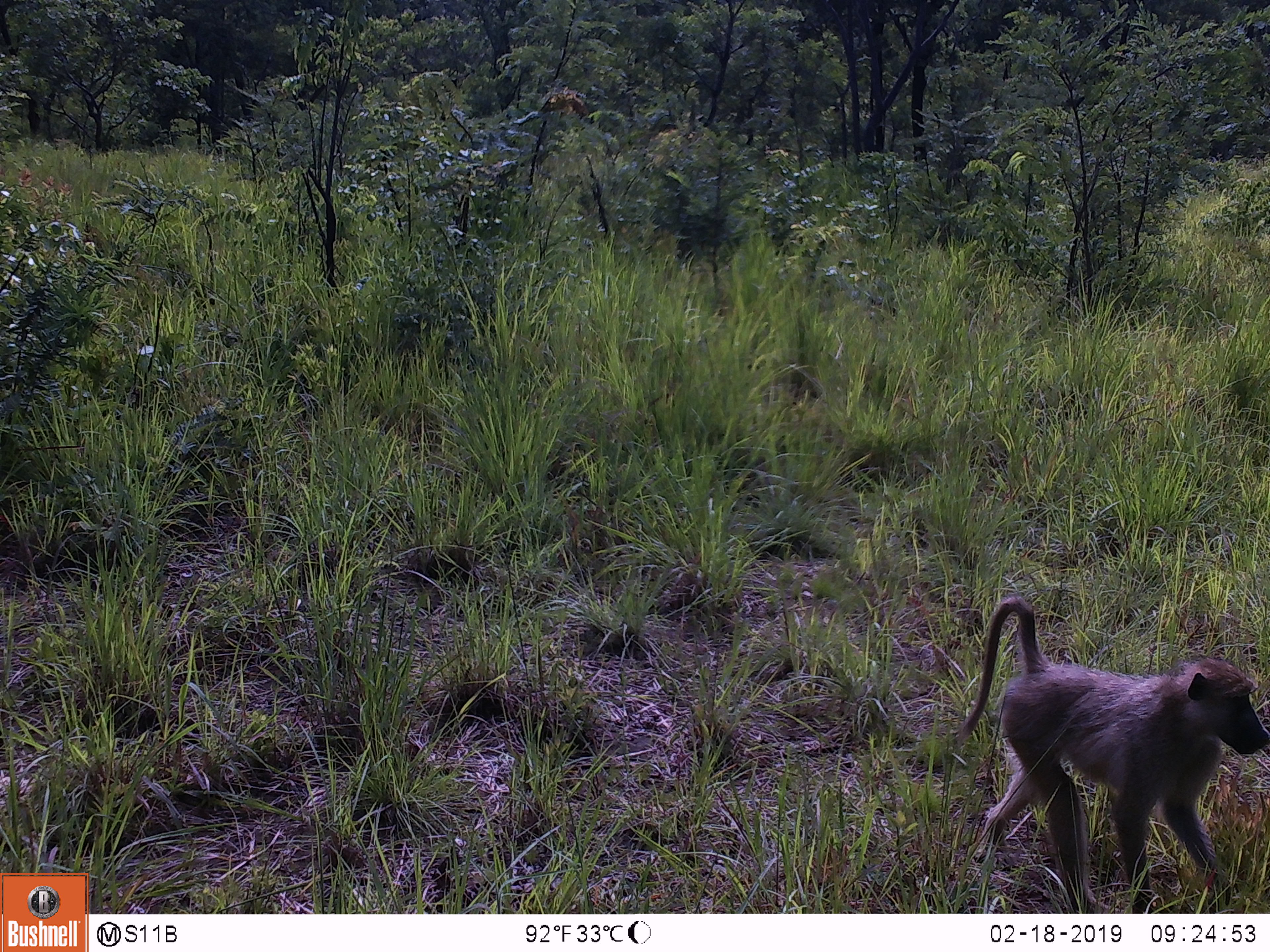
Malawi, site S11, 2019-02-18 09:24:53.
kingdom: Animalia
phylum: Chordata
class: Mammalia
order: Primates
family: Cercopithecidae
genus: Papio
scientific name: Papio cynocephalus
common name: yellow baboon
Yellow baboon (Papio cynocephalus), count 1.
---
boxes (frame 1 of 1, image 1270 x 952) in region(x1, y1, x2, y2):
yellow baboon: region(966, 591, 1270, 908)